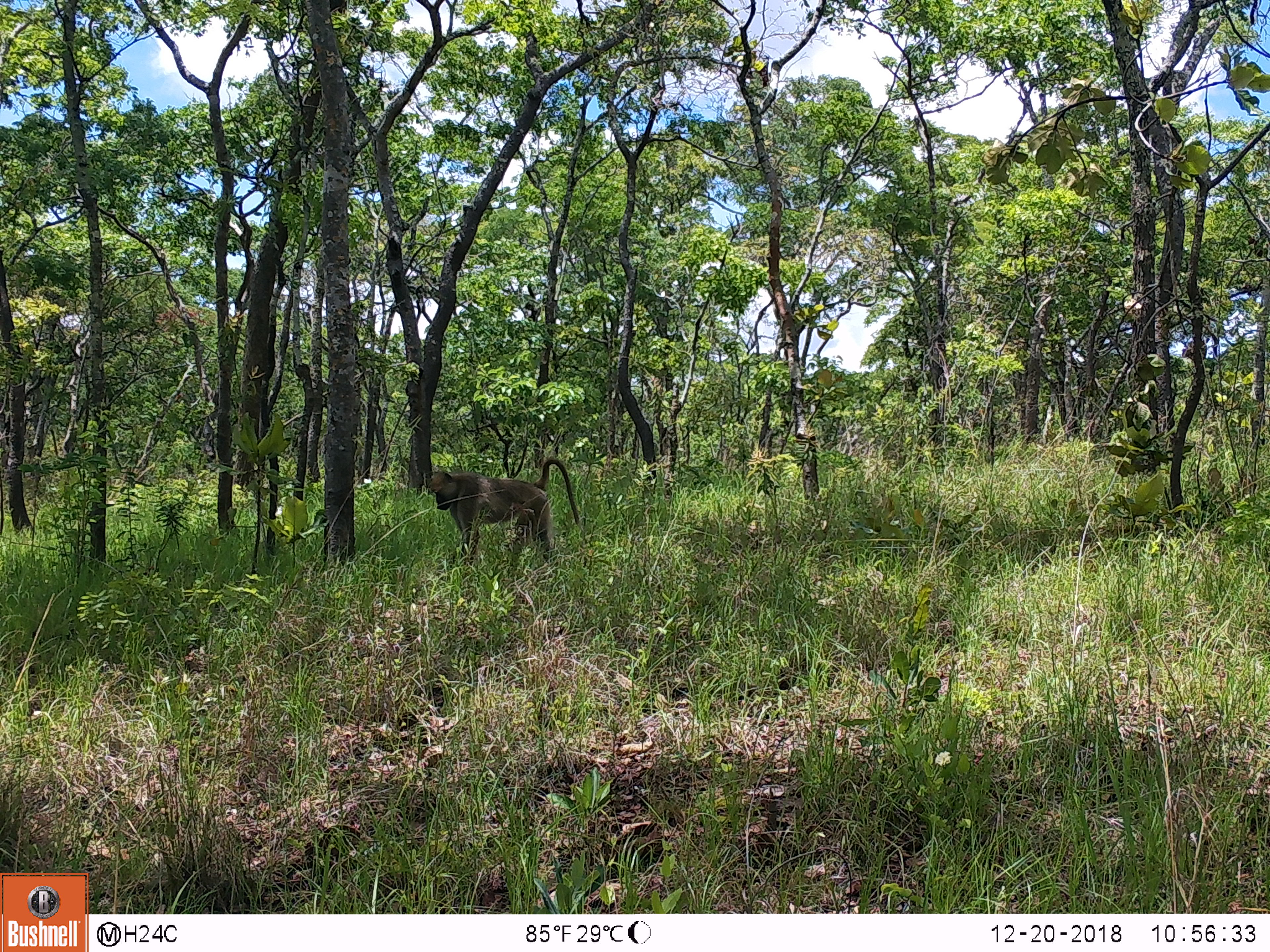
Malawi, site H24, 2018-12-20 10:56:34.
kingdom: Animalia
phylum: Chordata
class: Mammalia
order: Primates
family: Cercopithecidae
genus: Papio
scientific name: Papio cynocephalus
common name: yellow baboon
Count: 1.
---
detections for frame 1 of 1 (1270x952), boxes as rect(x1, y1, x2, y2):
yellow baboon: rect(420, 458, 585, 571)